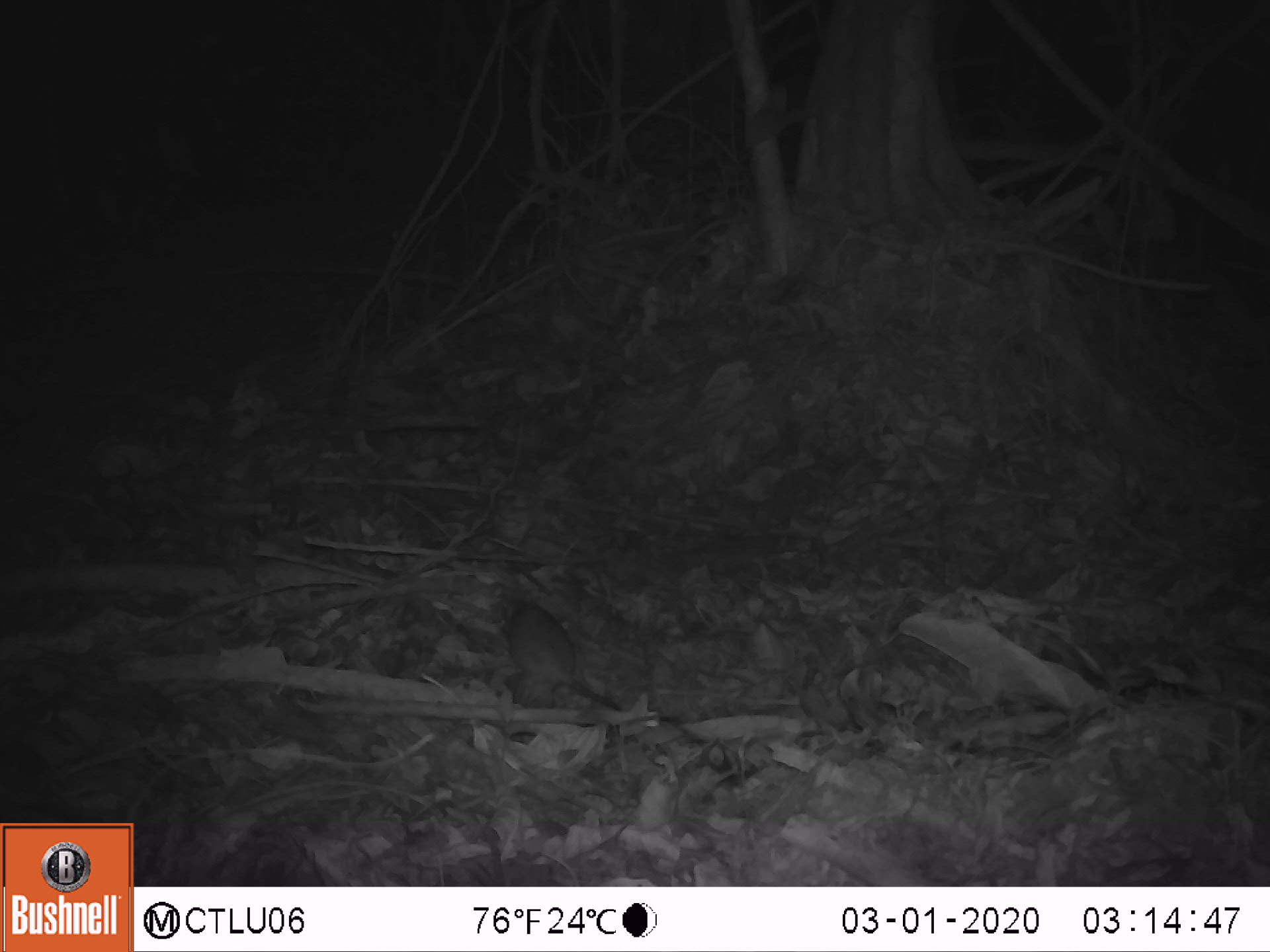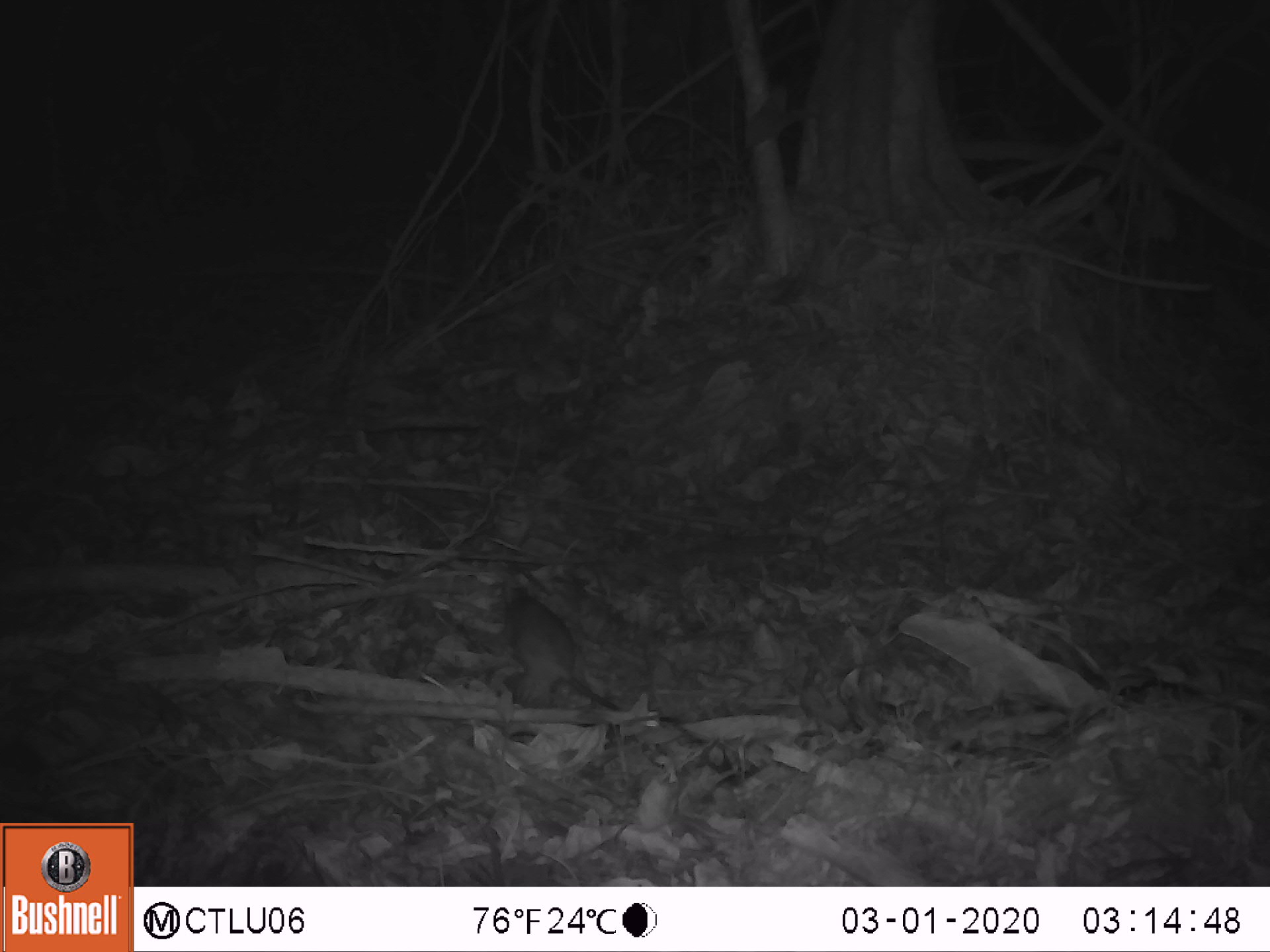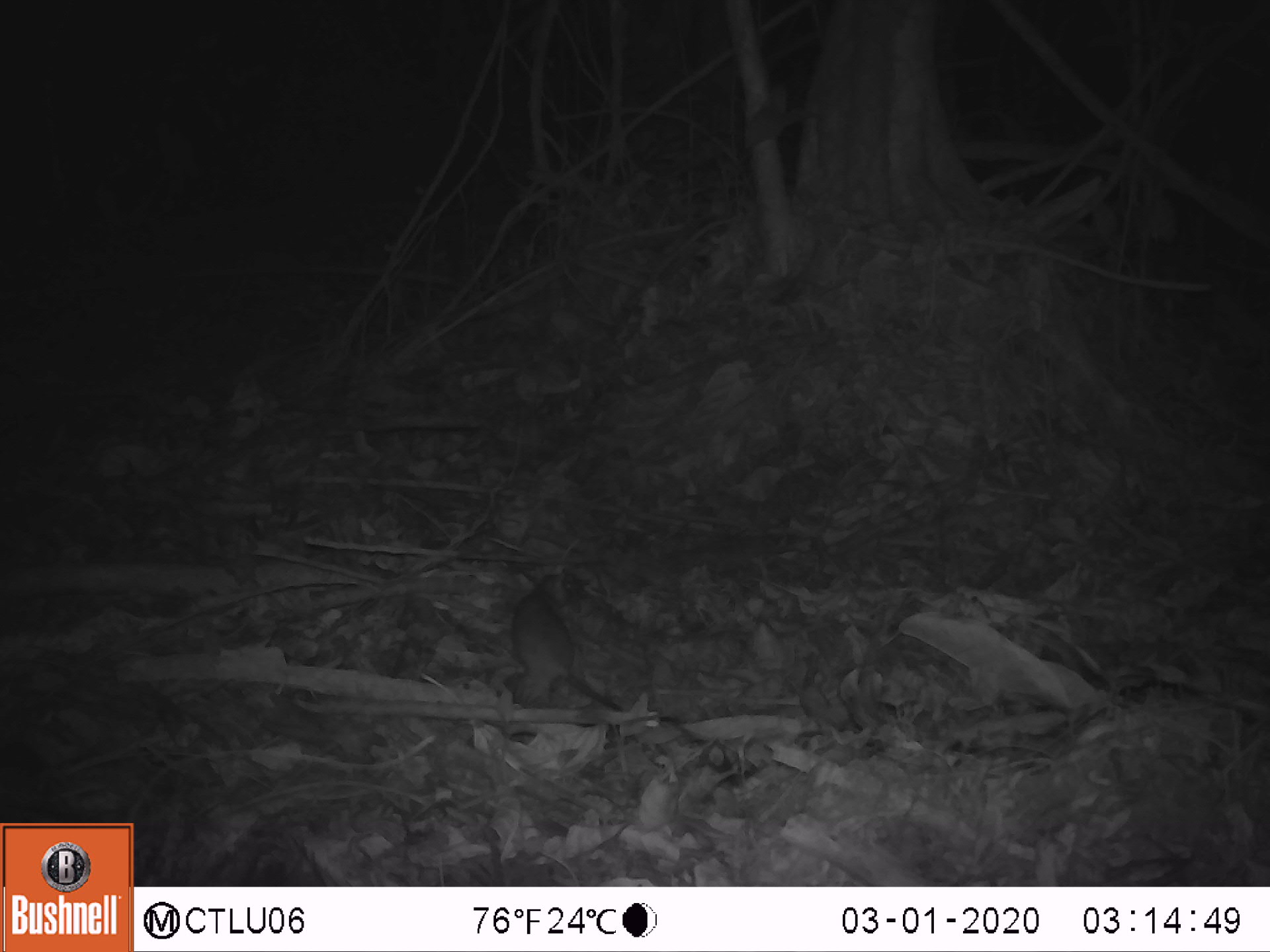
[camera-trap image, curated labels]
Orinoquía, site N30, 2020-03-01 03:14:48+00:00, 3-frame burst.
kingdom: Animalia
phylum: Chordata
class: Mammalia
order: Rodentia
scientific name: Rodentia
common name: rodent